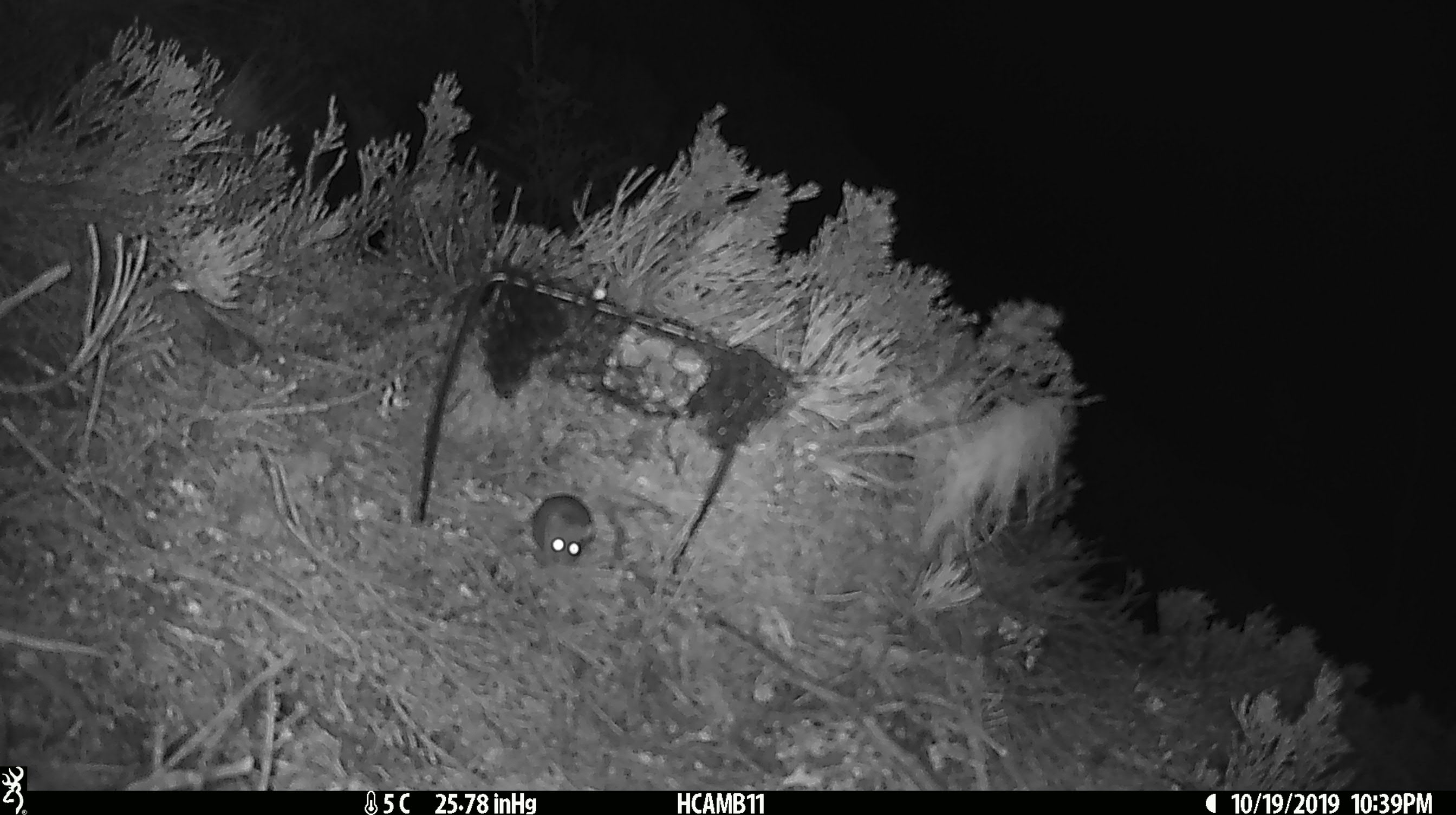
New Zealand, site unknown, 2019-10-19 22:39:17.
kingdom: Animalia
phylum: Chordata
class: Mammalia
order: Rodentia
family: Muridae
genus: Mus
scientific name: Mus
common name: mouse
Mouse (Mus).